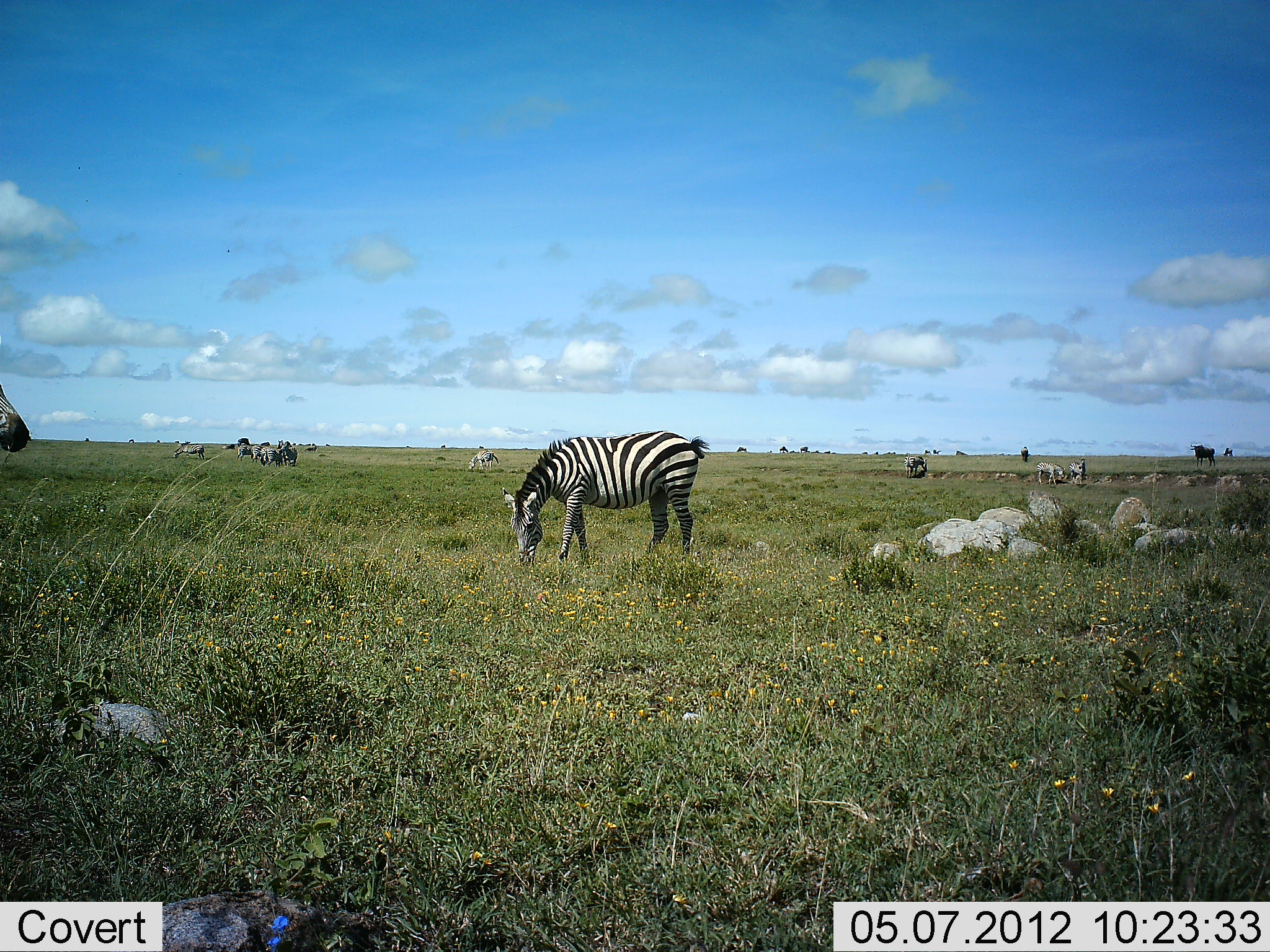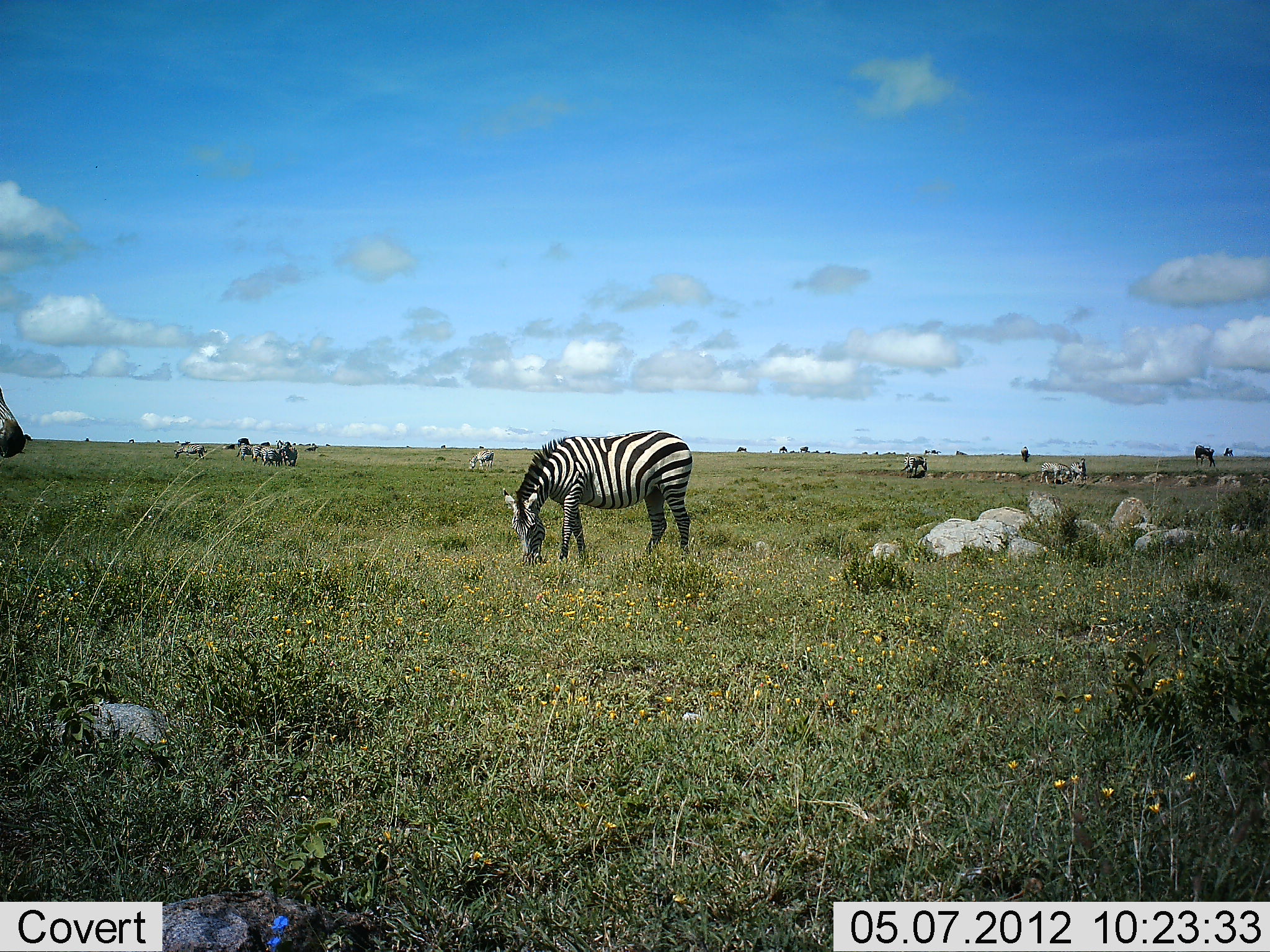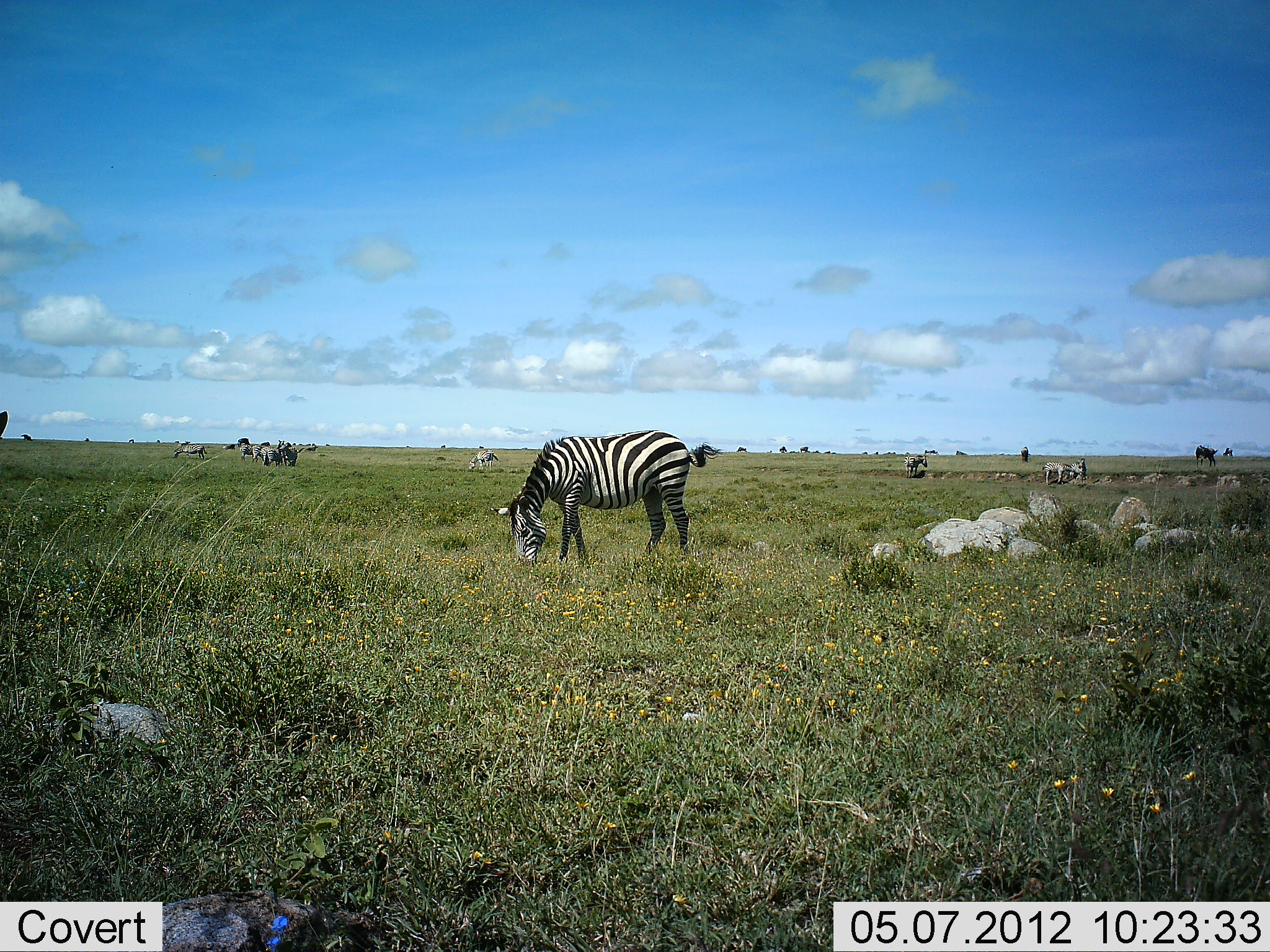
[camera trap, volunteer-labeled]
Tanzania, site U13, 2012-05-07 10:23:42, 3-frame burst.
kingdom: Animalia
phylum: Chordata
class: Mammalia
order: Perissodactyla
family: Equidae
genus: Equus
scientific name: Equus quagga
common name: plains zebra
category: zebra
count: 9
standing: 9%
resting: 0%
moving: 9%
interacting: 0%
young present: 0%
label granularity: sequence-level